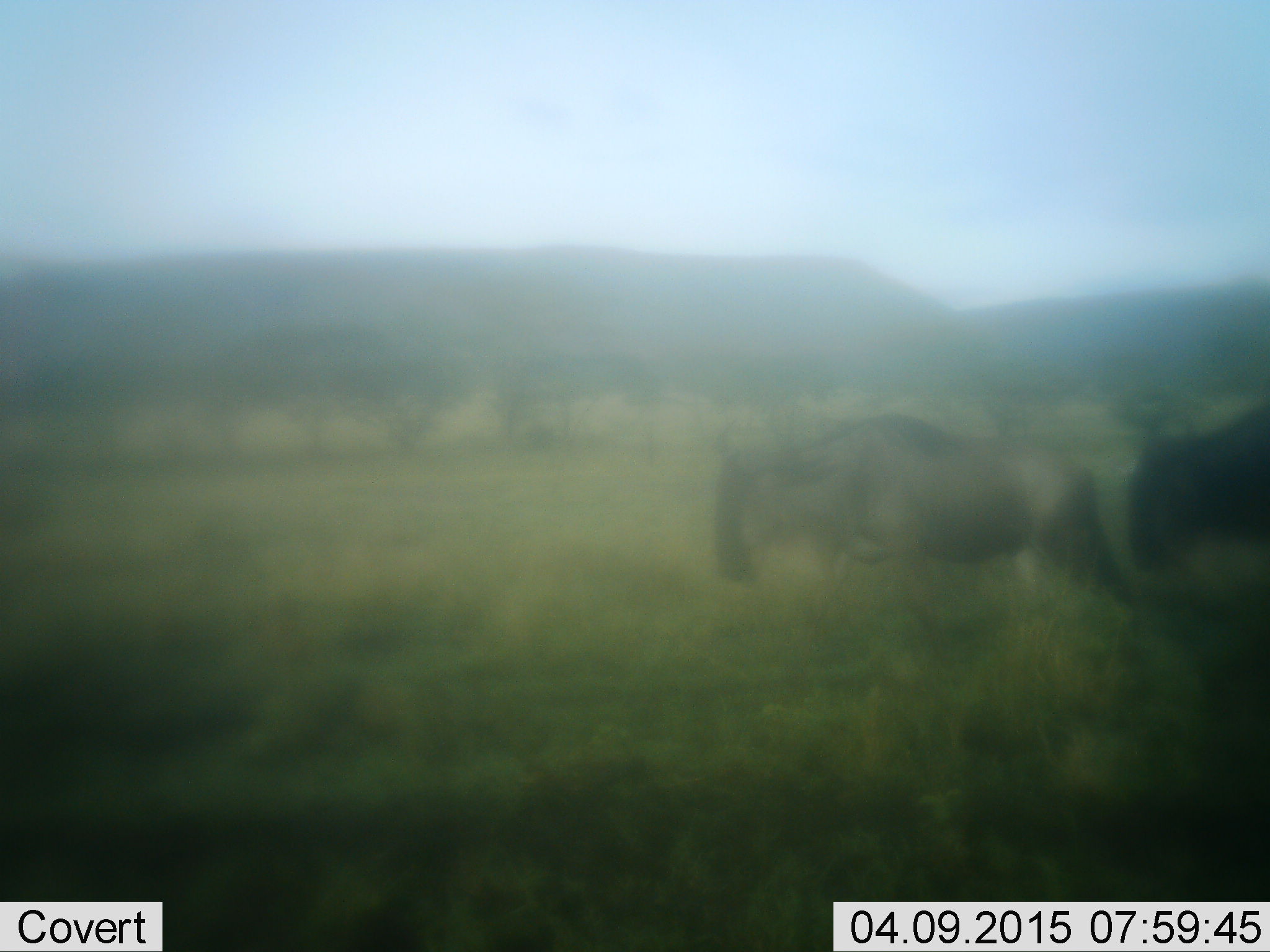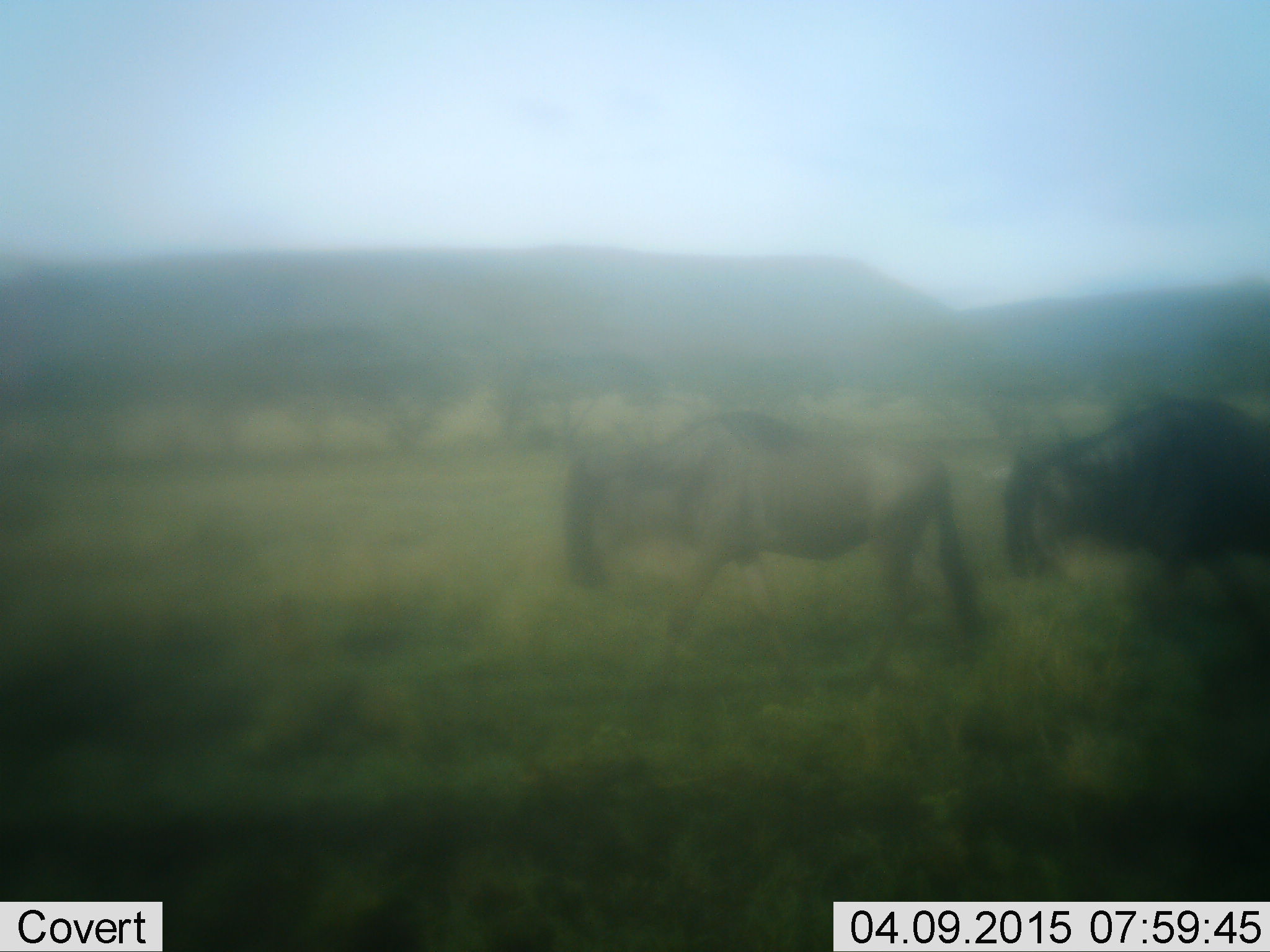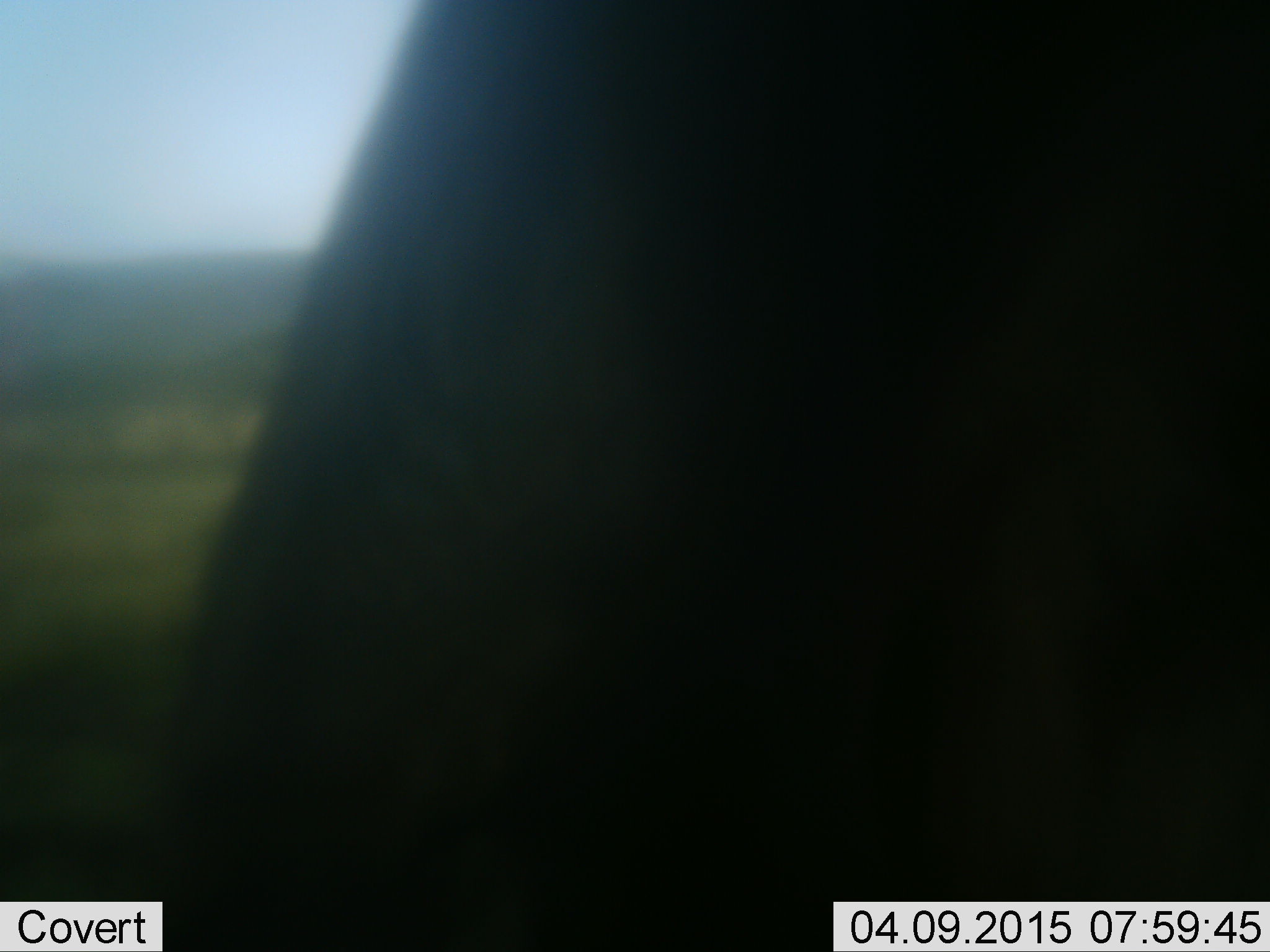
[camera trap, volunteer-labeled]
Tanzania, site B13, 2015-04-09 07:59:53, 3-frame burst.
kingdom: Animalia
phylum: Chordata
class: Mammalia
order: Artiodactyla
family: Bovidae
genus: Connochaetes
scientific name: Connochaetes taurinus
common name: blue wildebeest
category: wildebeest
Wildebeest (blue wildebeest) (Connochaetes taurinus), count 3. Behavior (volunteer vote fractions): standing 10%, resting 0%, moving 90%, interacting 0%. Young present (vote fraction): 0%. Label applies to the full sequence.